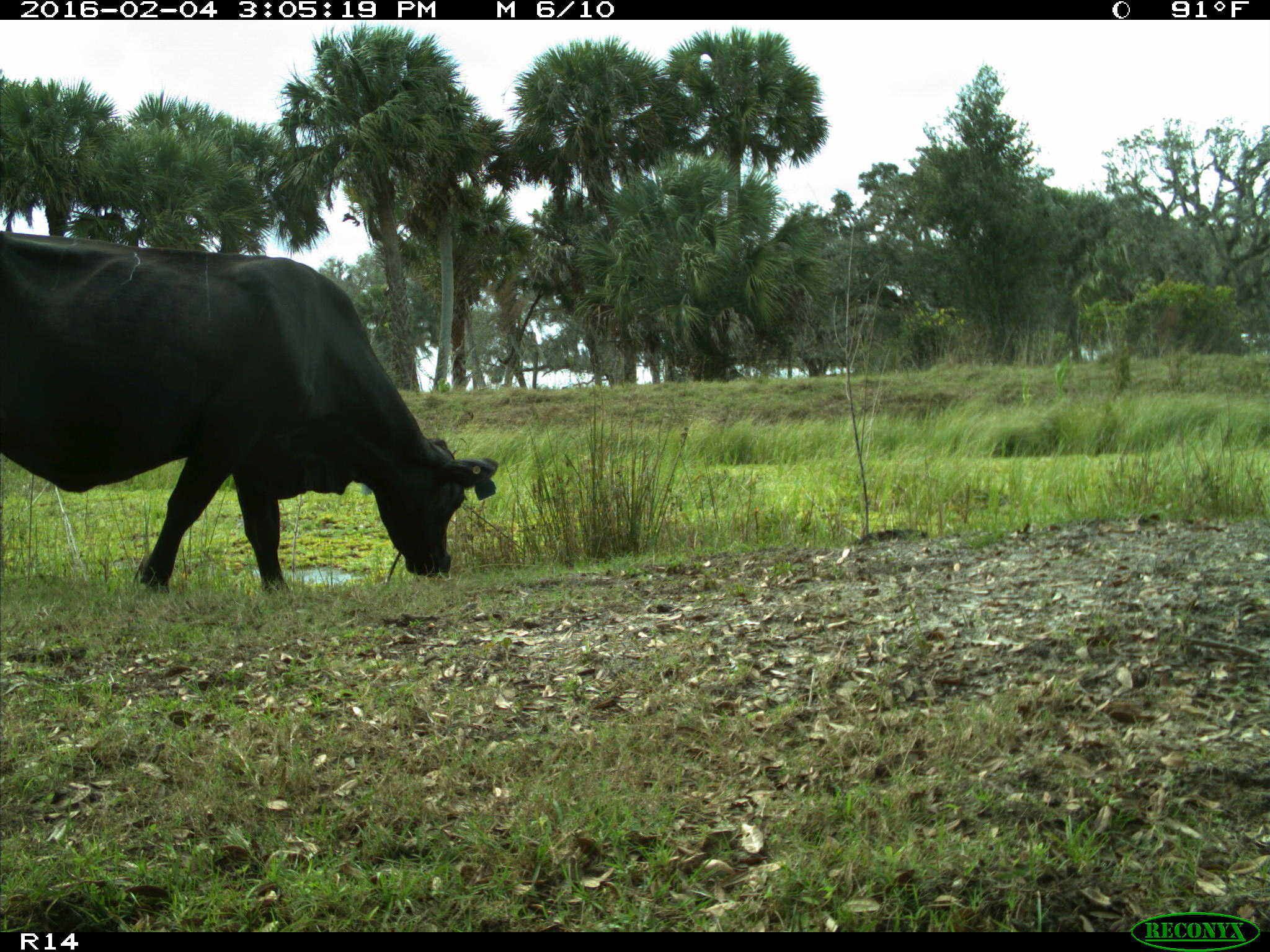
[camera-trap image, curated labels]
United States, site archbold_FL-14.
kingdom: Animalia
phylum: Chordata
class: Mammalia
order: Artiodactyla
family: Bovidae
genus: Bos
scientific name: Bos taurus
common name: domestic cow